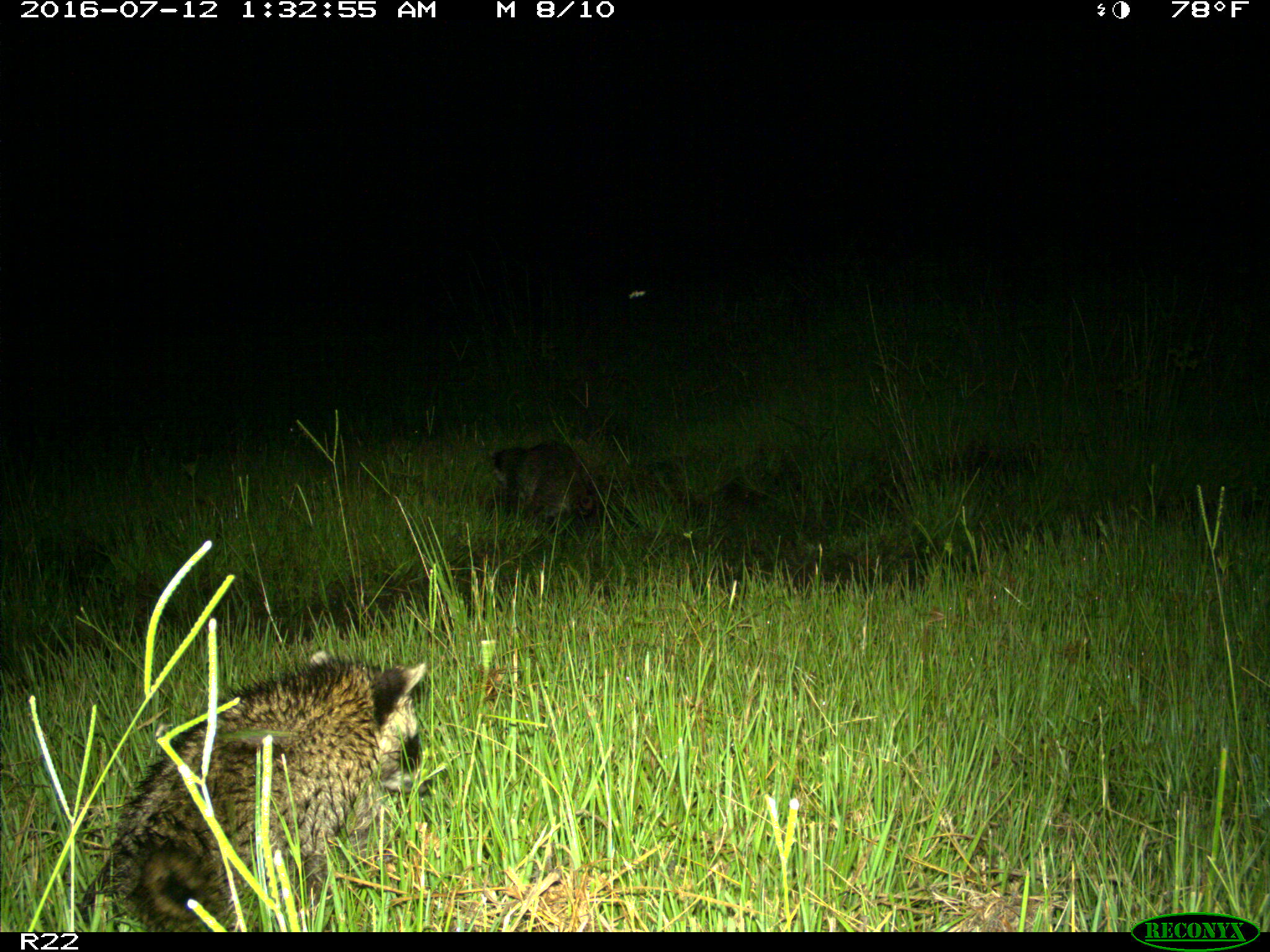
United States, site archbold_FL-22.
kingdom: Animalia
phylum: Chordata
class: Mammalia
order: Carnivora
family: Procyonidae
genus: Procyon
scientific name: Procyon lotor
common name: common raccoon